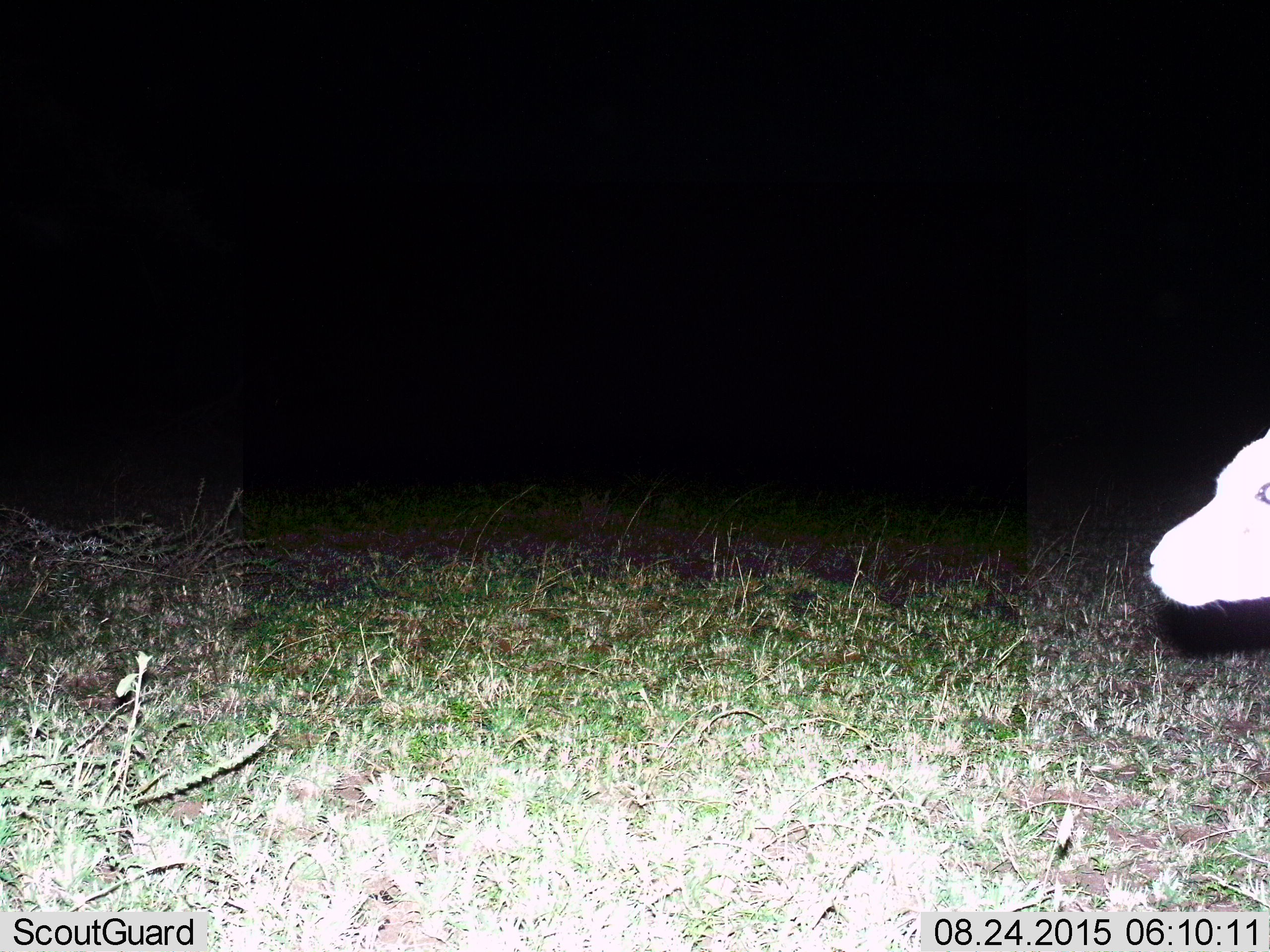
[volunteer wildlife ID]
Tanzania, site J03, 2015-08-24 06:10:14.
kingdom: Animalia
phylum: Chordata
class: Mammalia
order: Artiodactyla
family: Bovidae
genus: Eudorcas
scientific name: Eudorcas thomsonii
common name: thomson's gazelle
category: gazellethomsons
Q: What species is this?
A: Gazellethomsons (thomson's gazelle) (Eudorcas thomsonii).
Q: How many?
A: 1.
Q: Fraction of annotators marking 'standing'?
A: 67%.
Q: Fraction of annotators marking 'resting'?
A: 0%.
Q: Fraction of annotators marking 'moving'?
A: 33%.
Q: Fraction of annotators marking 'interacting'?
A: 0%.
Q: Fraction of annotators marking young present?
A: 0%.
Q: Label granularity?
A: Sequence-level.